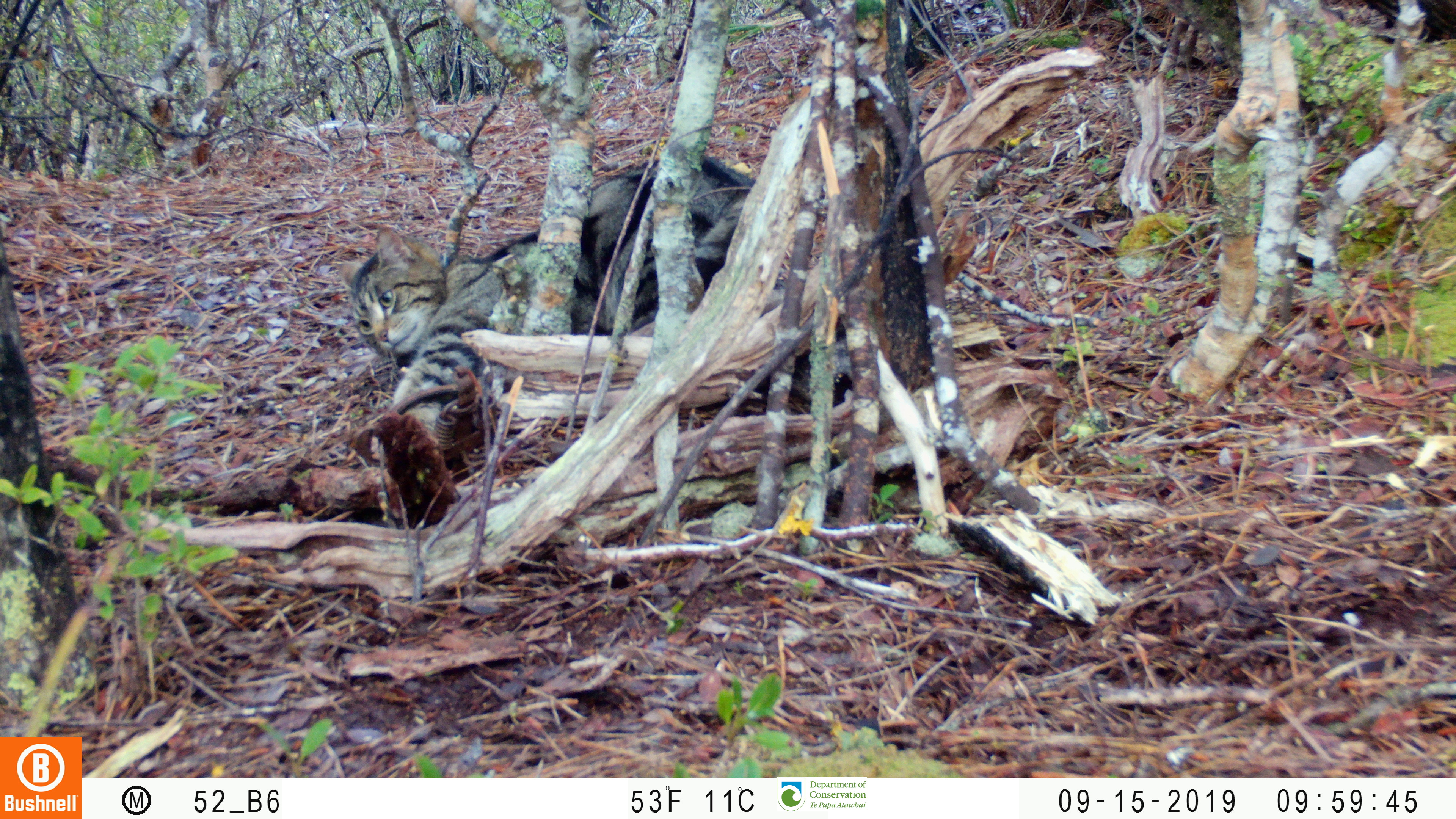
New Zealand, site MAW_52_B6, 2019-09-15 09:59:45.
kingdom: Animalia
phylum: Chordata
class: Mammalia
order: Carnivora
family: Felidae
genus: Felis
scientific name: Felis catus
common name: domestic cat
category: cat